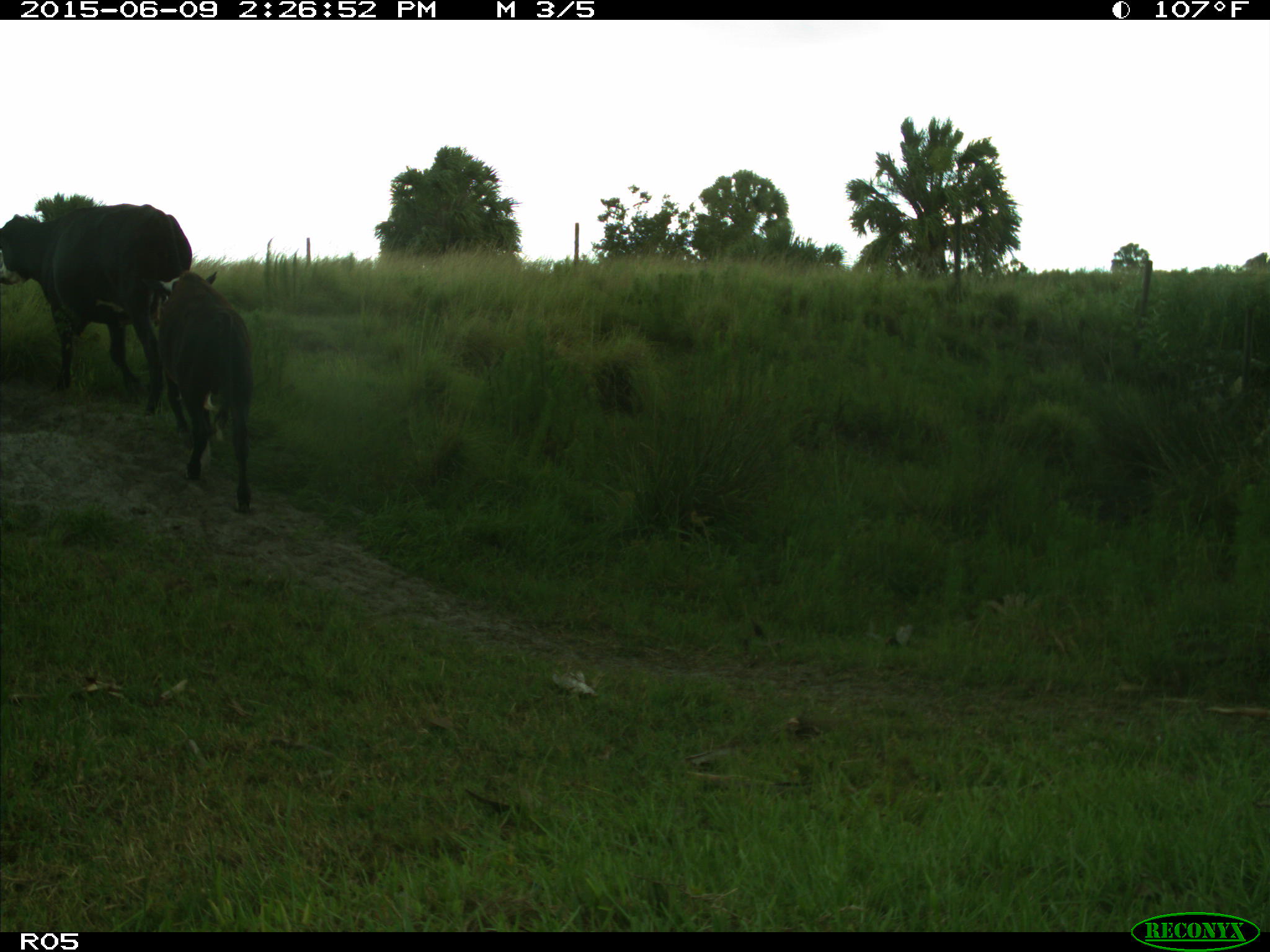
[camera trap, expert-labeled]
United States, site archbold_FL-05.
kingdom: Animalia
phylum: Chordata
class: Mammalia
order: Artiodactyla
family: Bovidae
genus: Bos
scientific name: Bos taurus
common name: domestic cow